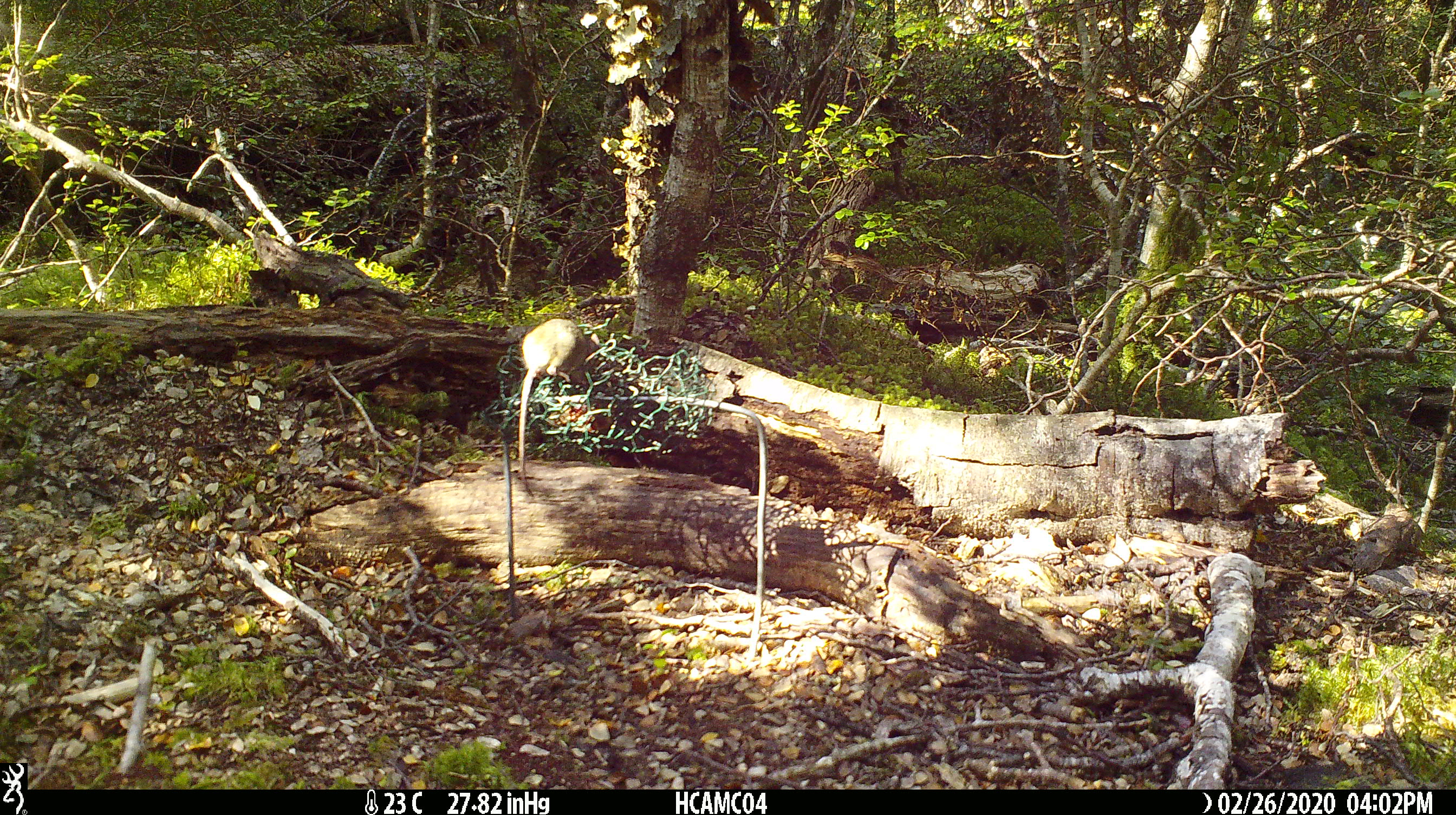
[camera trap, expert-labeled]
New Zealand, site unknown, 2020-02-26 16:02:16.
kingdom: Animalia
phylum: Chordata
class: Mammalia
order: Rodentia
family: Muridae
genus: Mus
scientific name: Mus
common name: mouse